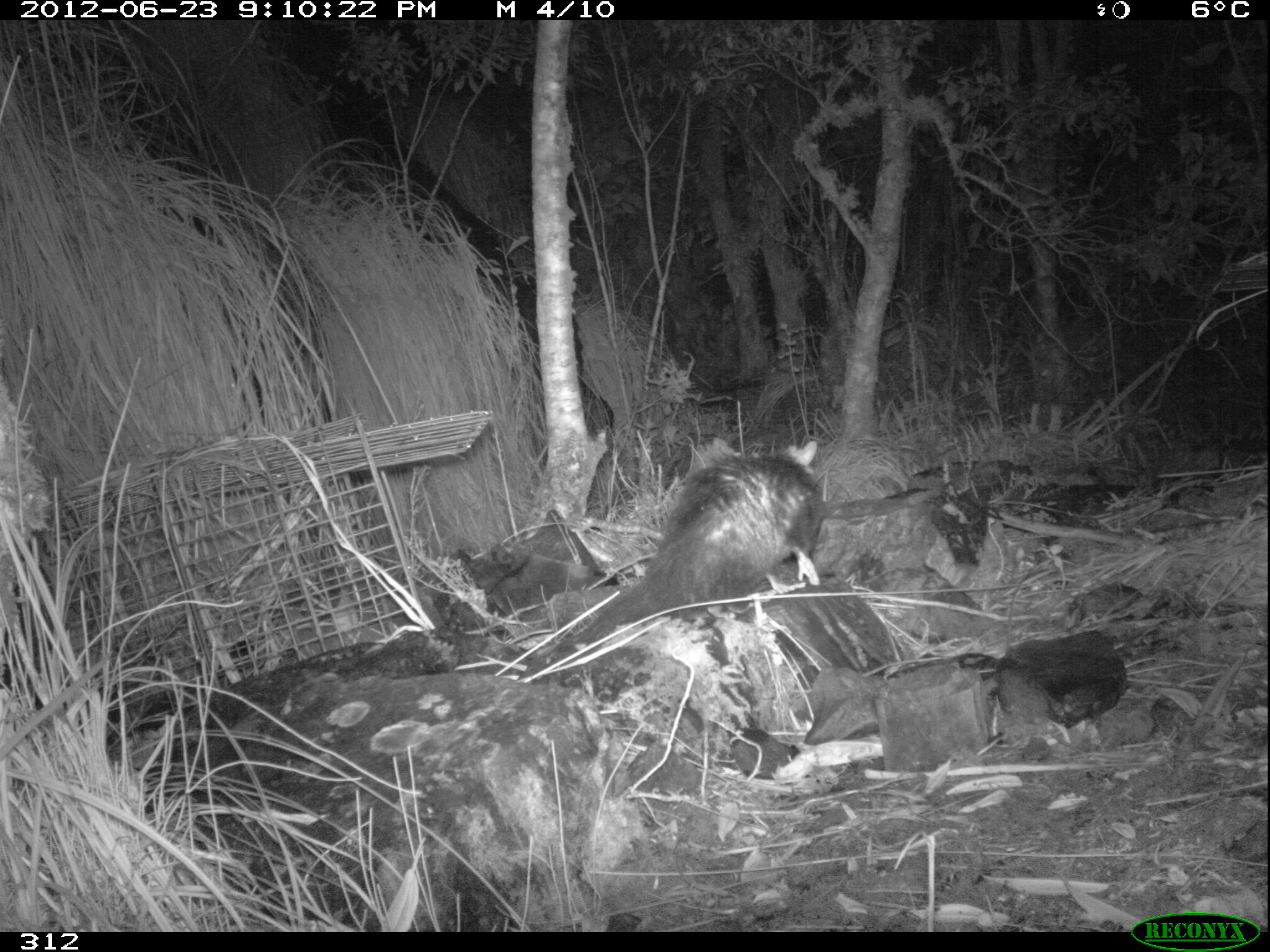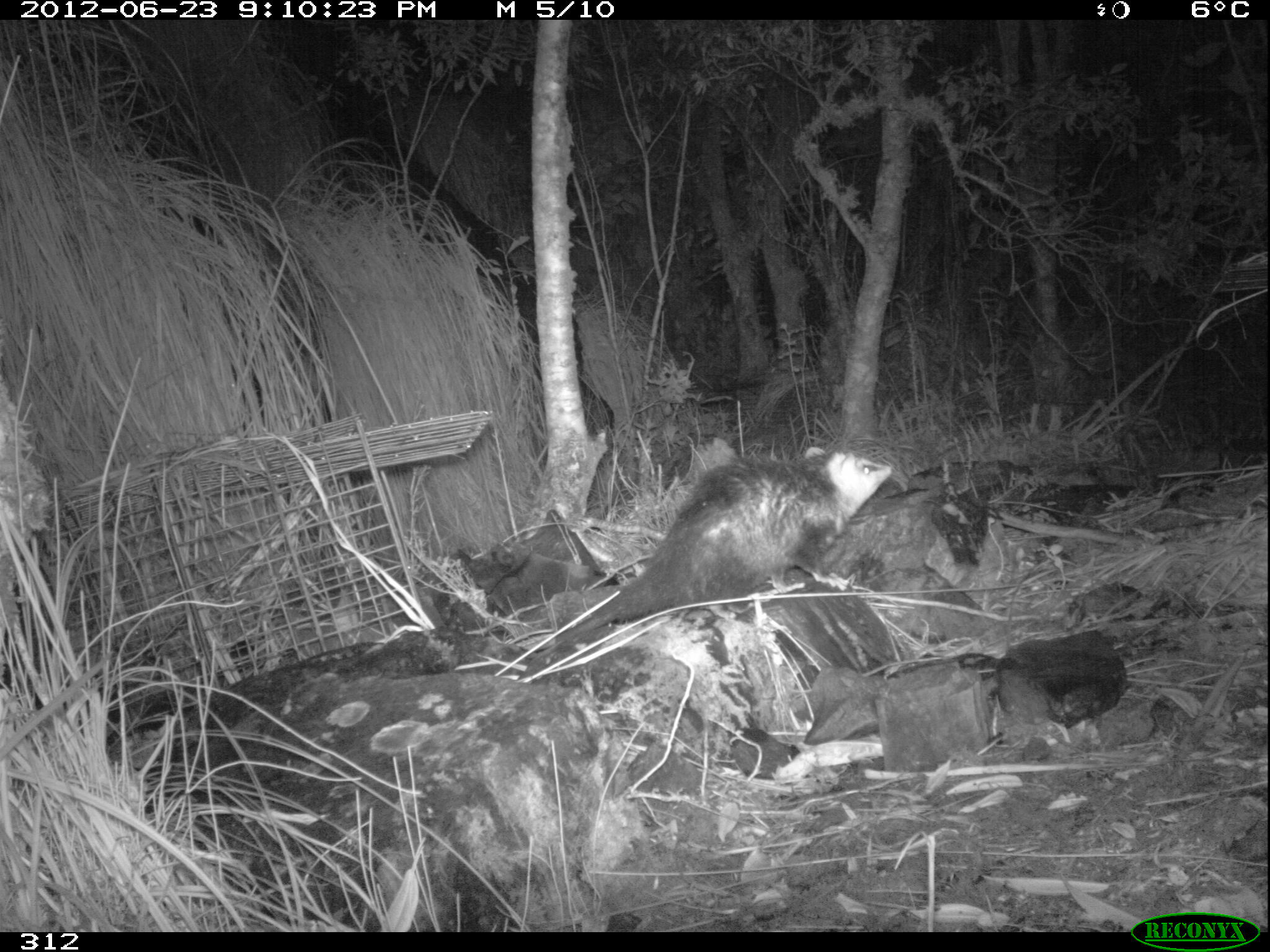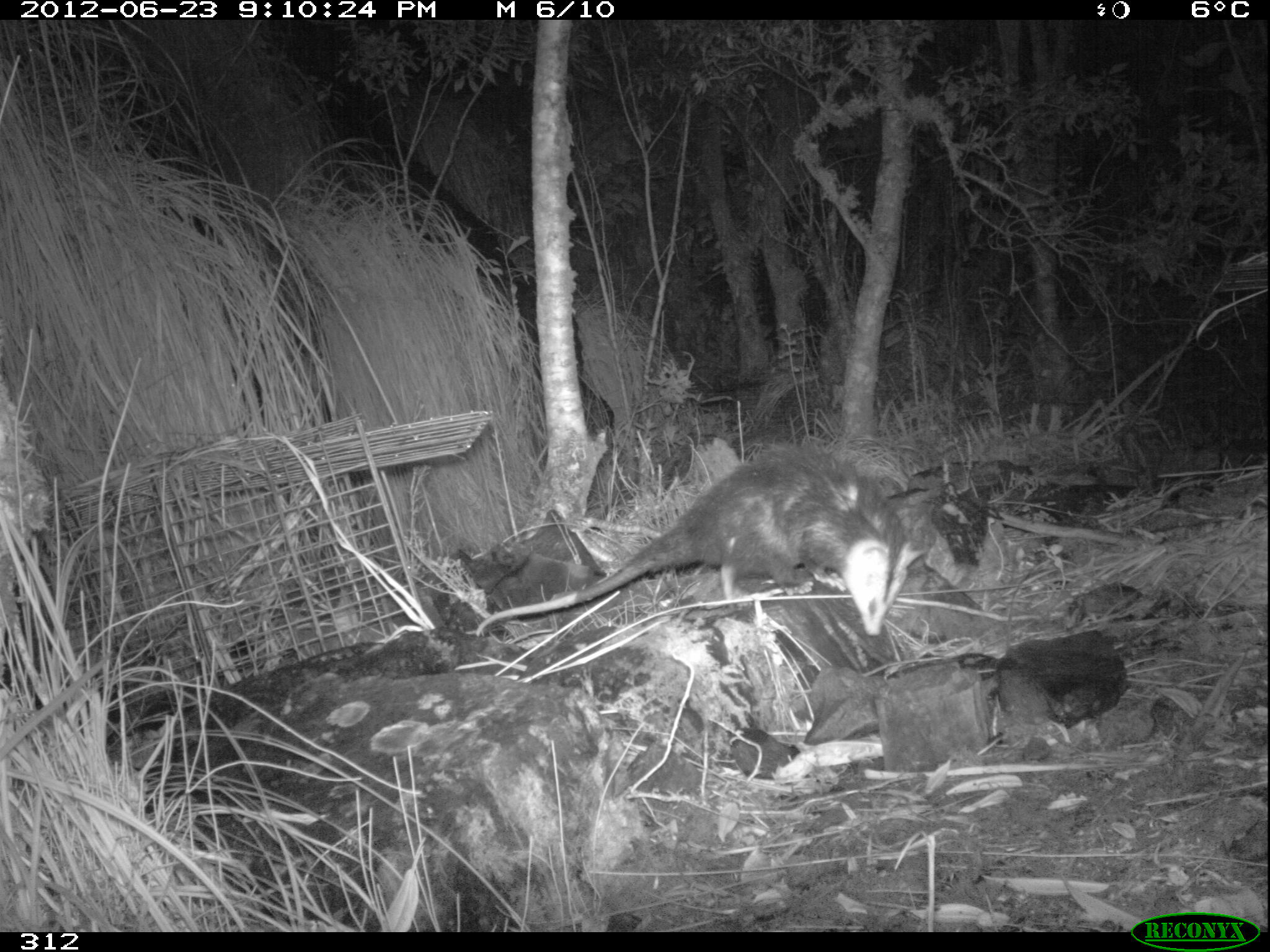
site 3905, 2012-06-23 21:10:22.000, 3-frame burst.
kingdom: Animalia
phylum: Chordata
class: Mammalia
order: Didelphimorphia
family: Didelphidae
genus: Didelphis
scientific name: Didelphis pernigra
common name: andean white-eared opossum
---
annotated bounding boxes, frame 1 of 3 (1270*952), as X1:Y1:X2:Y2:
didelphis pernigra: 516:437:824:680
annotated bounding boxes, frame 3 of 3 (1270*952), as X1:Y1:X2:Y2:
didelphis pernigra: 474:441:927:637